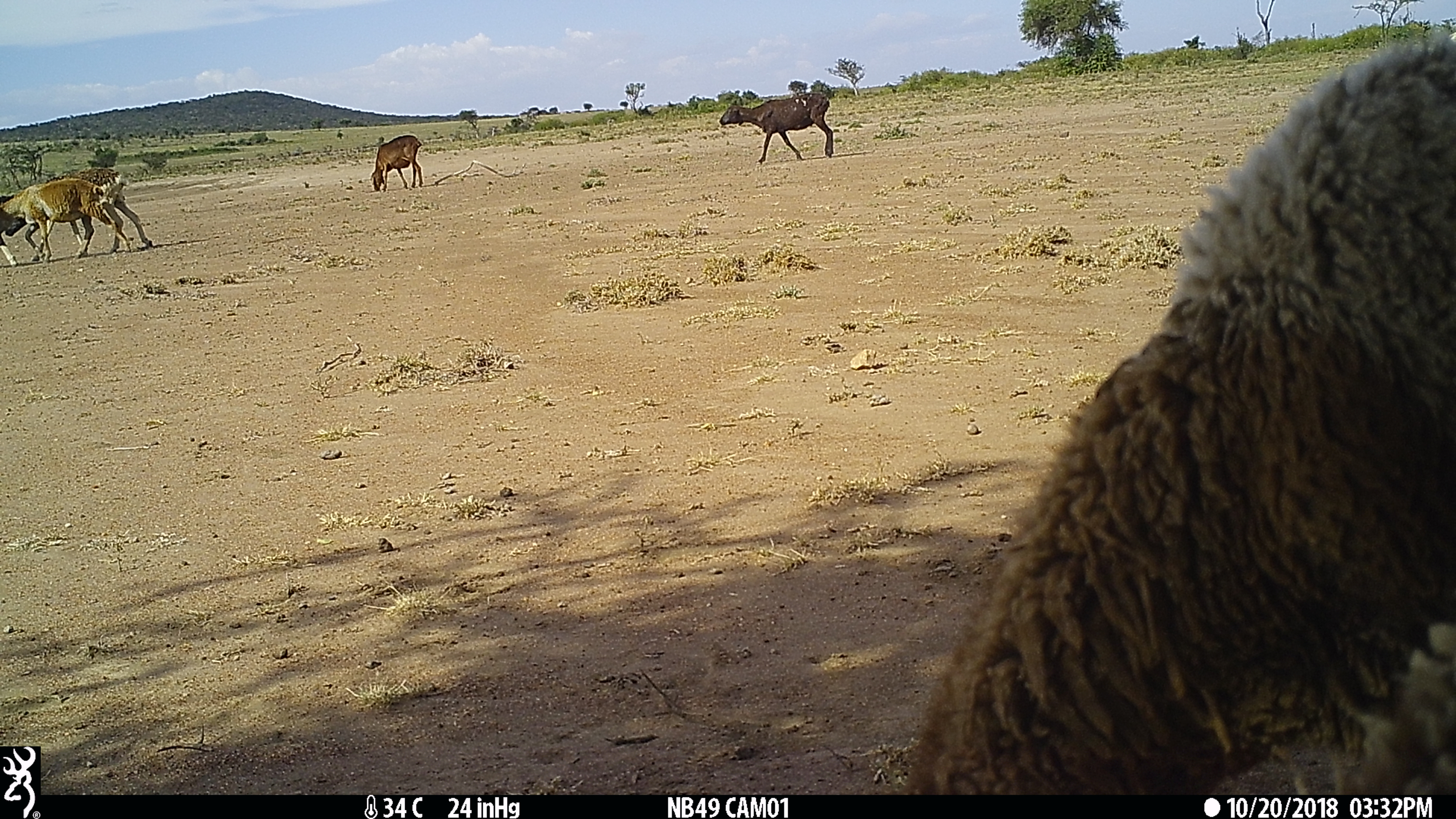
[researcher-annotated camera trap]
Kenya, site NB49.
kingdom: Animalia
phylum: Chordata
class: Mammalia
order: Artiodactyla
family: Bovidae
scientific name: Bovidae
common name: sheep or goat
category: shoat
Shoat (sheep or goat) (Bovidae).